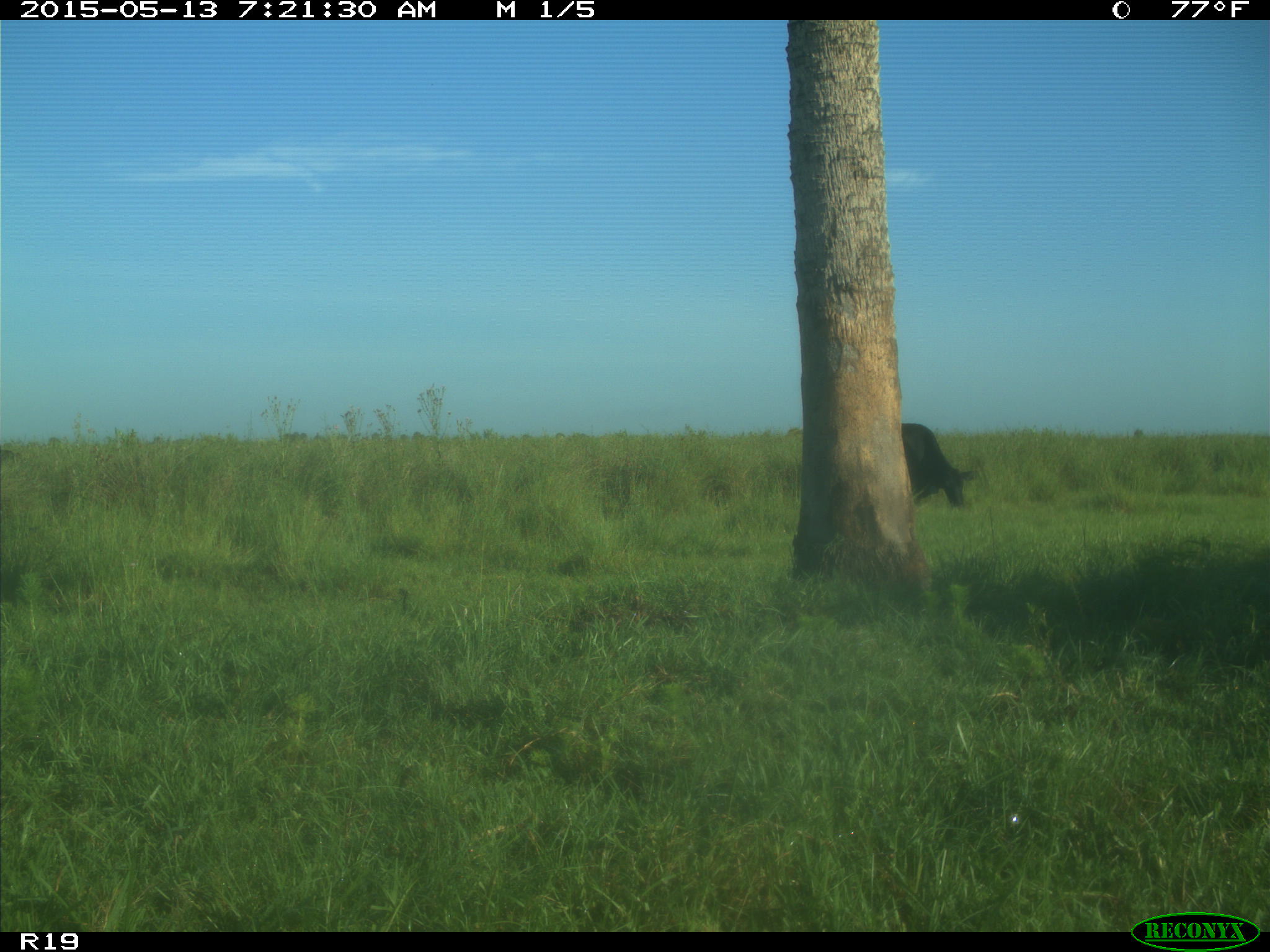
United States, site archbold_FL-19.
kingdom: Animalia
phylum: Chordata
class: Mammalia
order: Artiodactyla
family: Bovidae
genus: Bos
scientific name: Bos taurus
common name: domestic cow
Bos taurus (domestic cow).